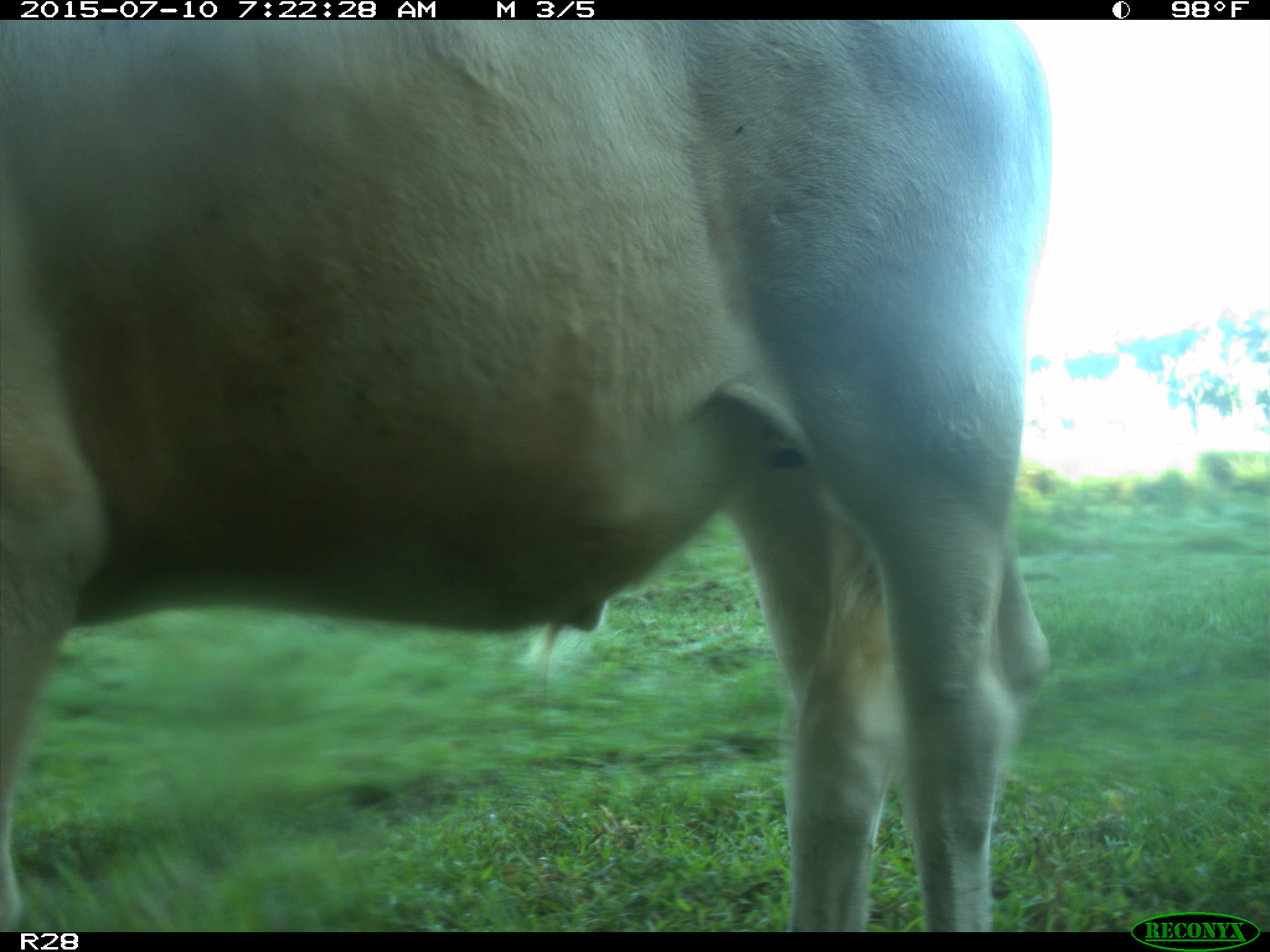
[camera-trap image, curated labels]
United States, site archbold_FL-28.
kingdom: Animalia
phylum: Chordata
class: Mammalia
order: Artiodactyla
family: Bovidae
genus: Bos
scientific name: Bos taurus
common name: domestic cow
Bos taurus (domestic cow).